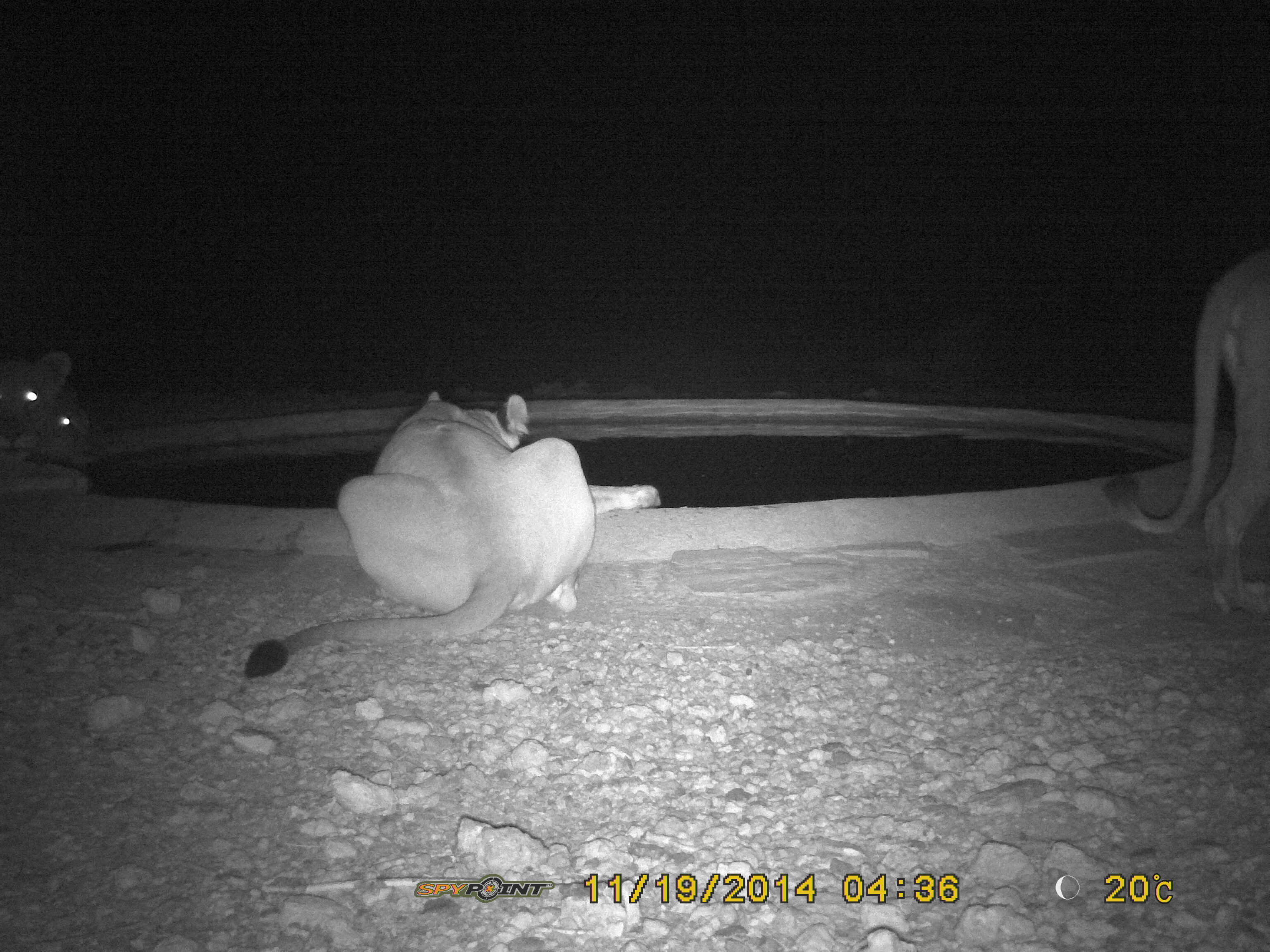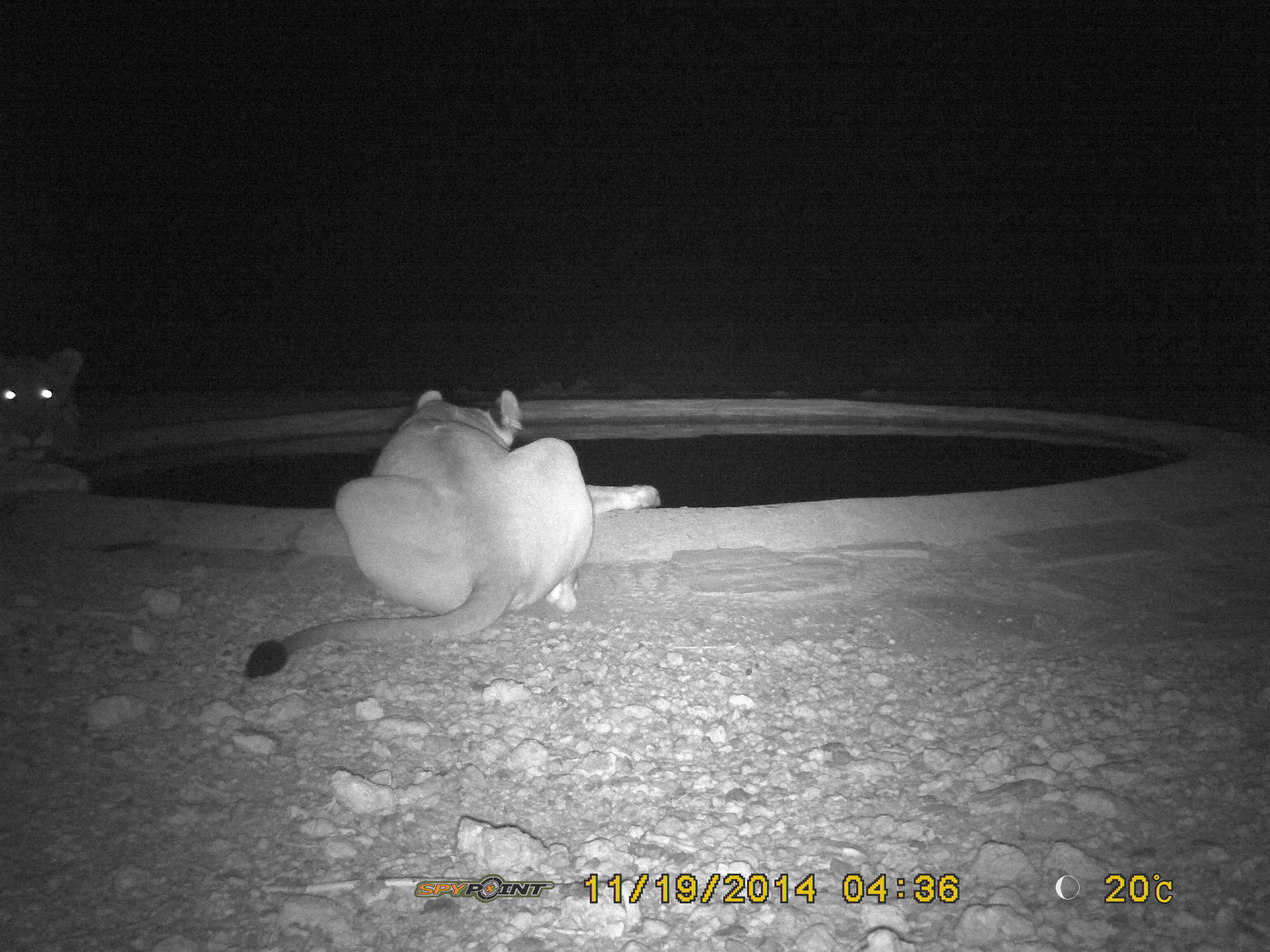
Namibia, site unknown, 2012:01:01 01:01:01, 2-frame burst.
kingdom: Animalia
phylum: Chordata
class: Mammalia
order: Carnivora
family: Felidae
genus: Panthera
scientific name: Panthera leo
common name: lion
Panthera leo (lion).